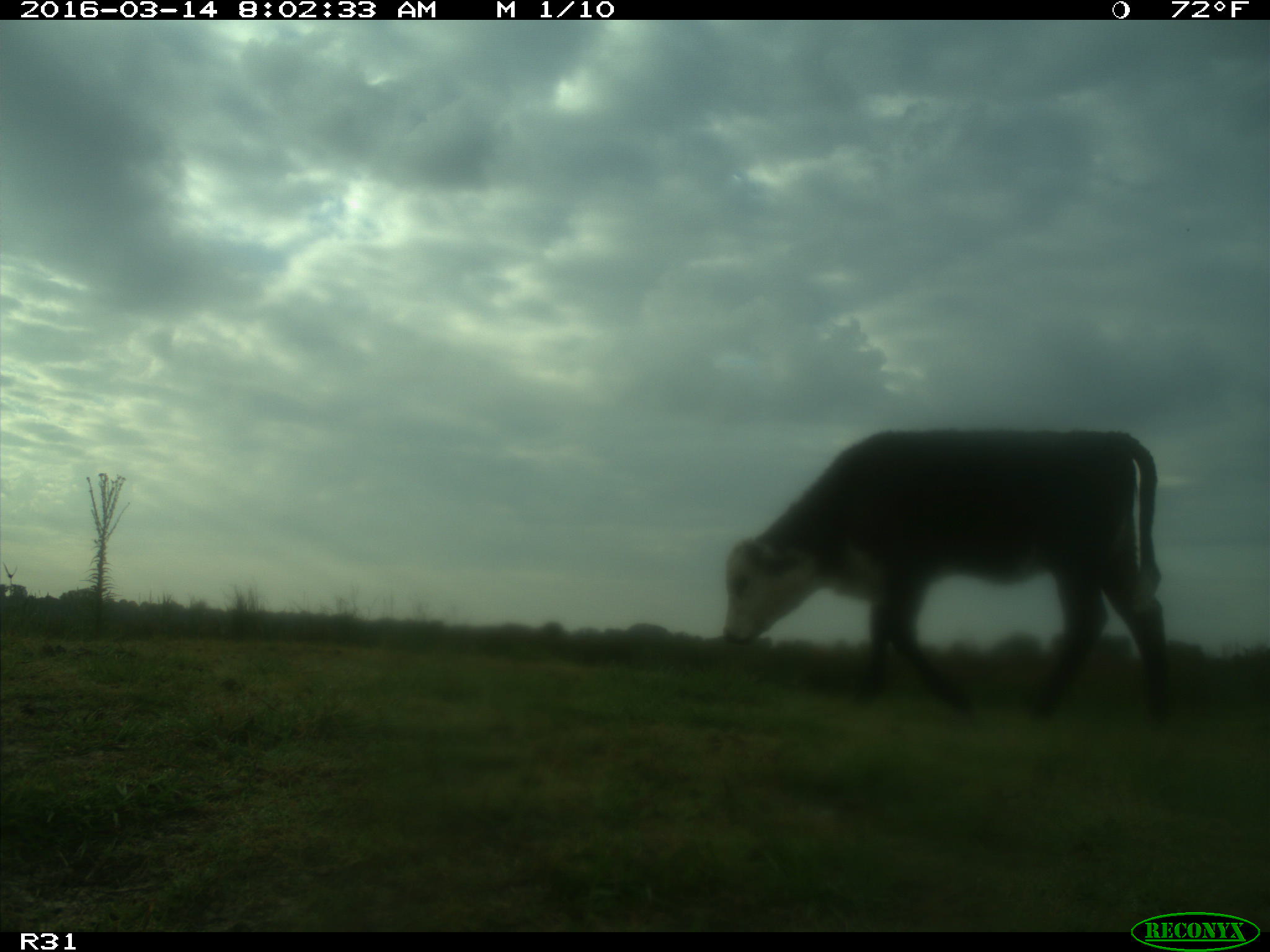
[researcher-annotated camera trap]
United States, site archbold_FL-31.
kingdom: Animalia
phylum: Chordata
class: Mammalia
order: Artiodactyla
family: Bovidae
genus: Bos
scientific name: Bos taurus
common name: domestic cow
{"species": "Bos taurus (domestic cow)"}